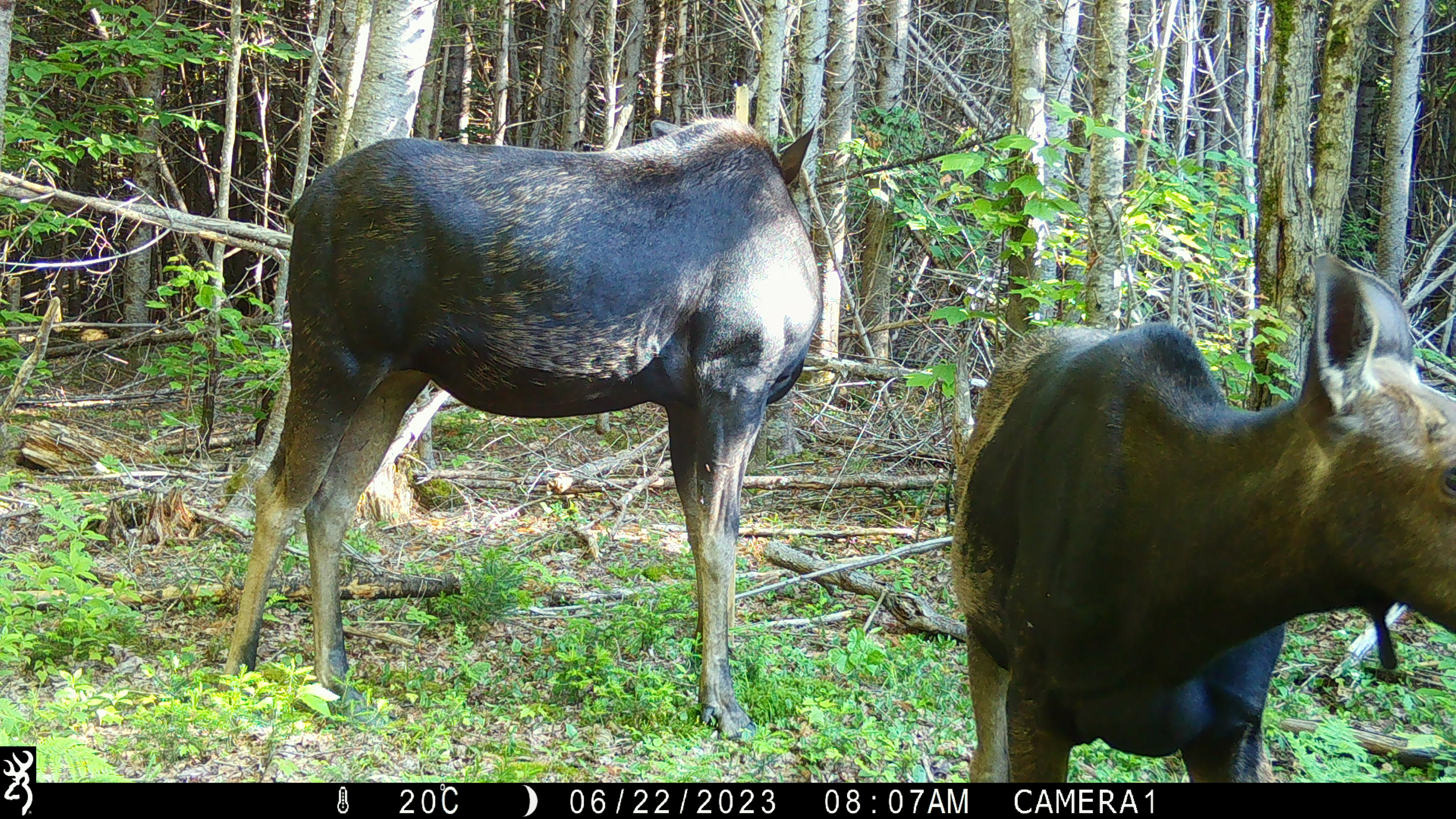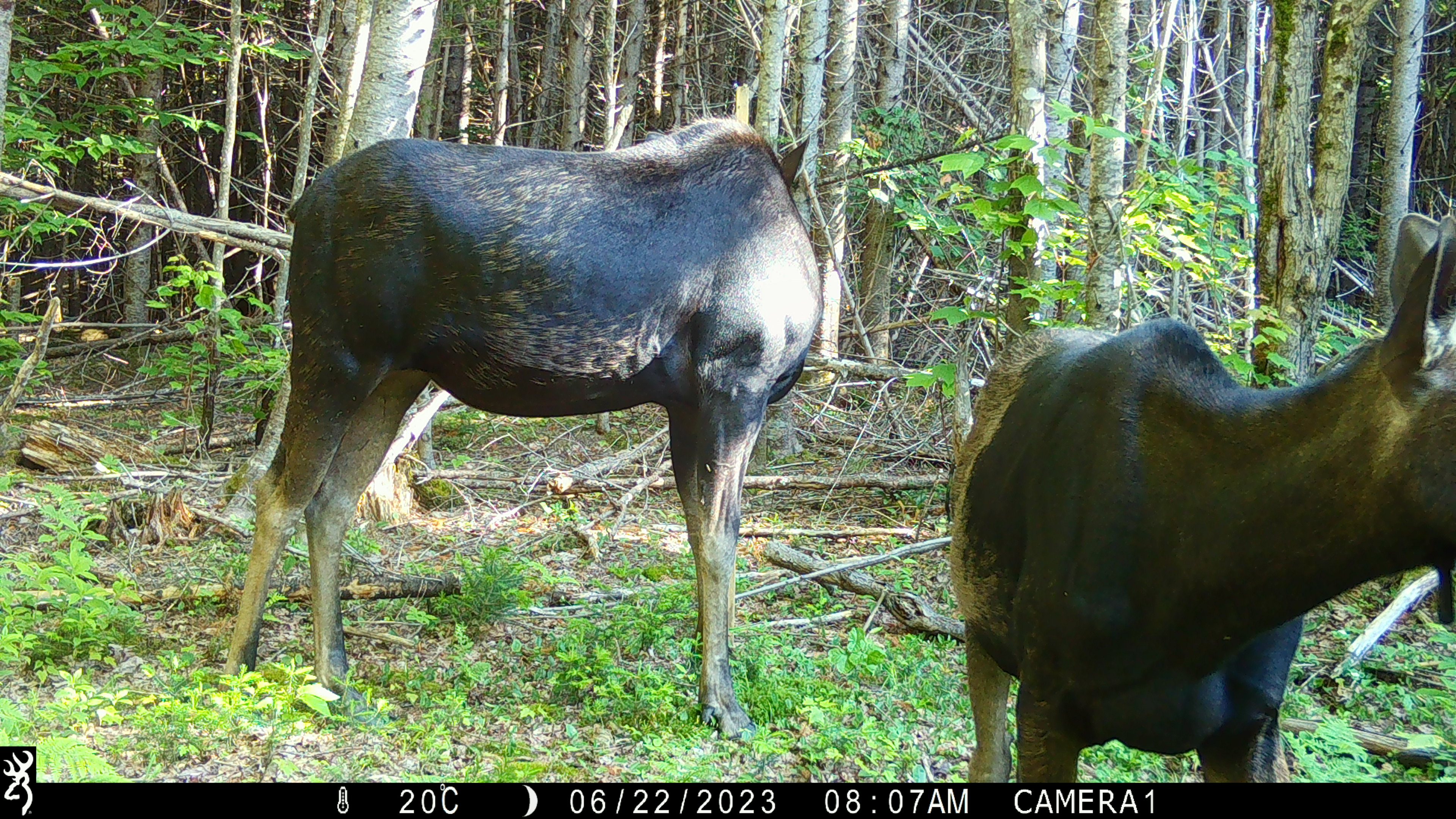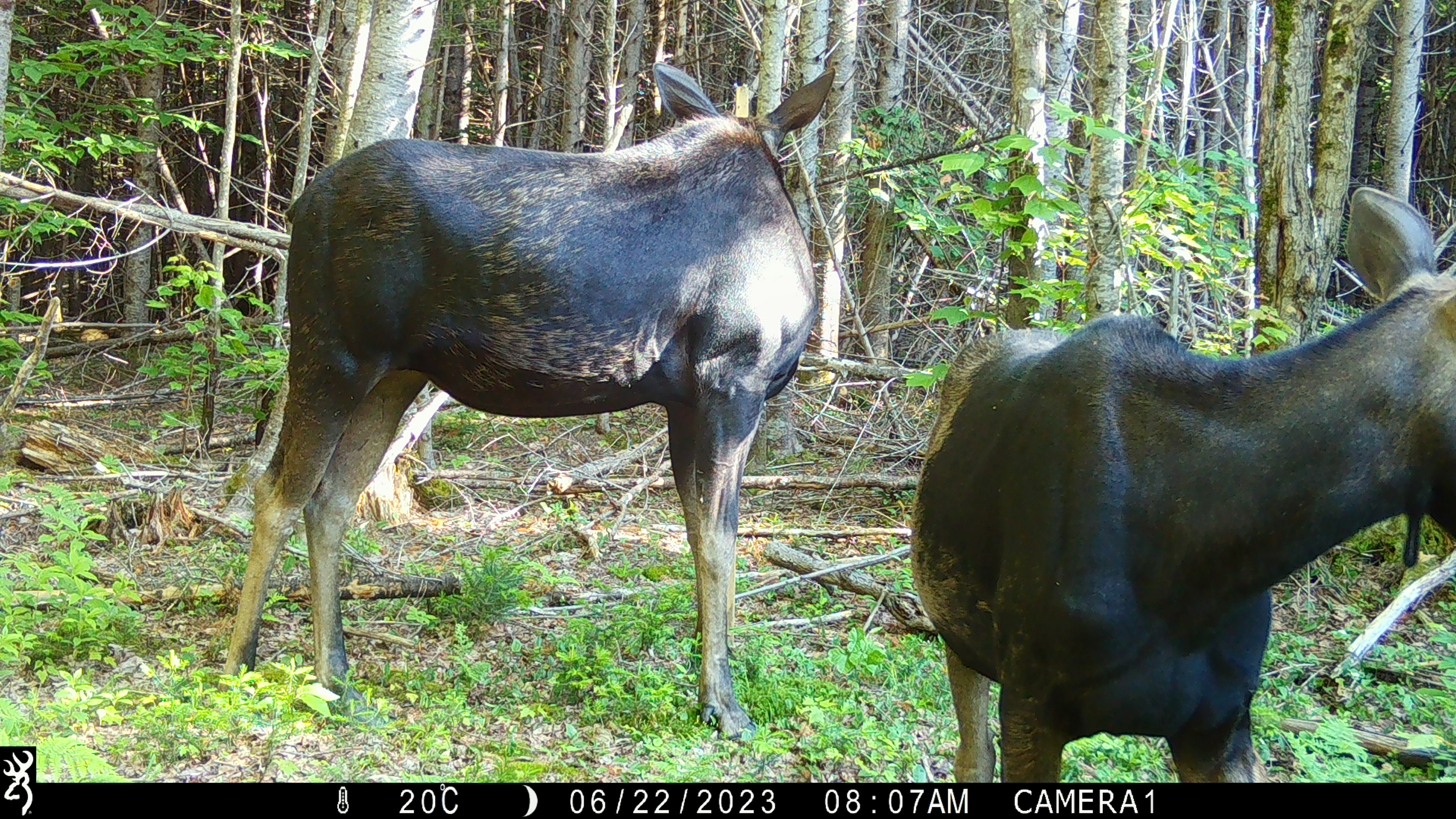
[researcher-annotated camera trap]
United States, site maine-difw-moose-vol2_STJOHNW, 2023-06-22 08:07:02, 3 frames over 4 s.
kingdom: Animalia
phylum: Chordata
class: Mammalia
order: Artiodactyla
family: Cervidae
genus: Alces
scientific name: Alces alces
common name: moose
Moose (Alces alces).